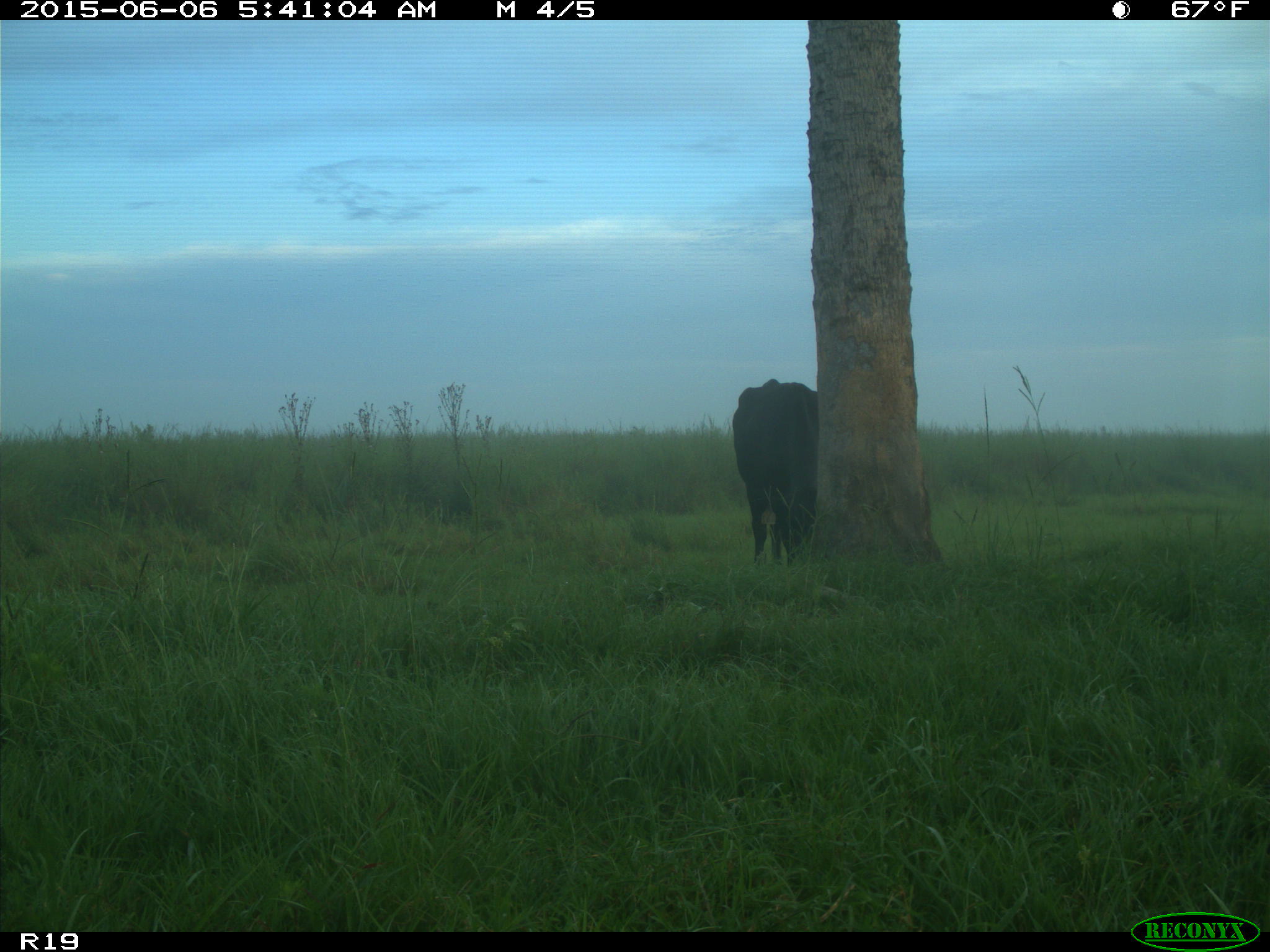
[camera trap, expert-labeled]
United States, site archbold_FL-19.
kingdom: Animalia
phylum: Chordata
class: Mammalia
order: Artiodactyla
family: Bovidae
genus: Bos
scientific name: Bos taurus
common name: domestic cow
Bos taurus (domestic cow).